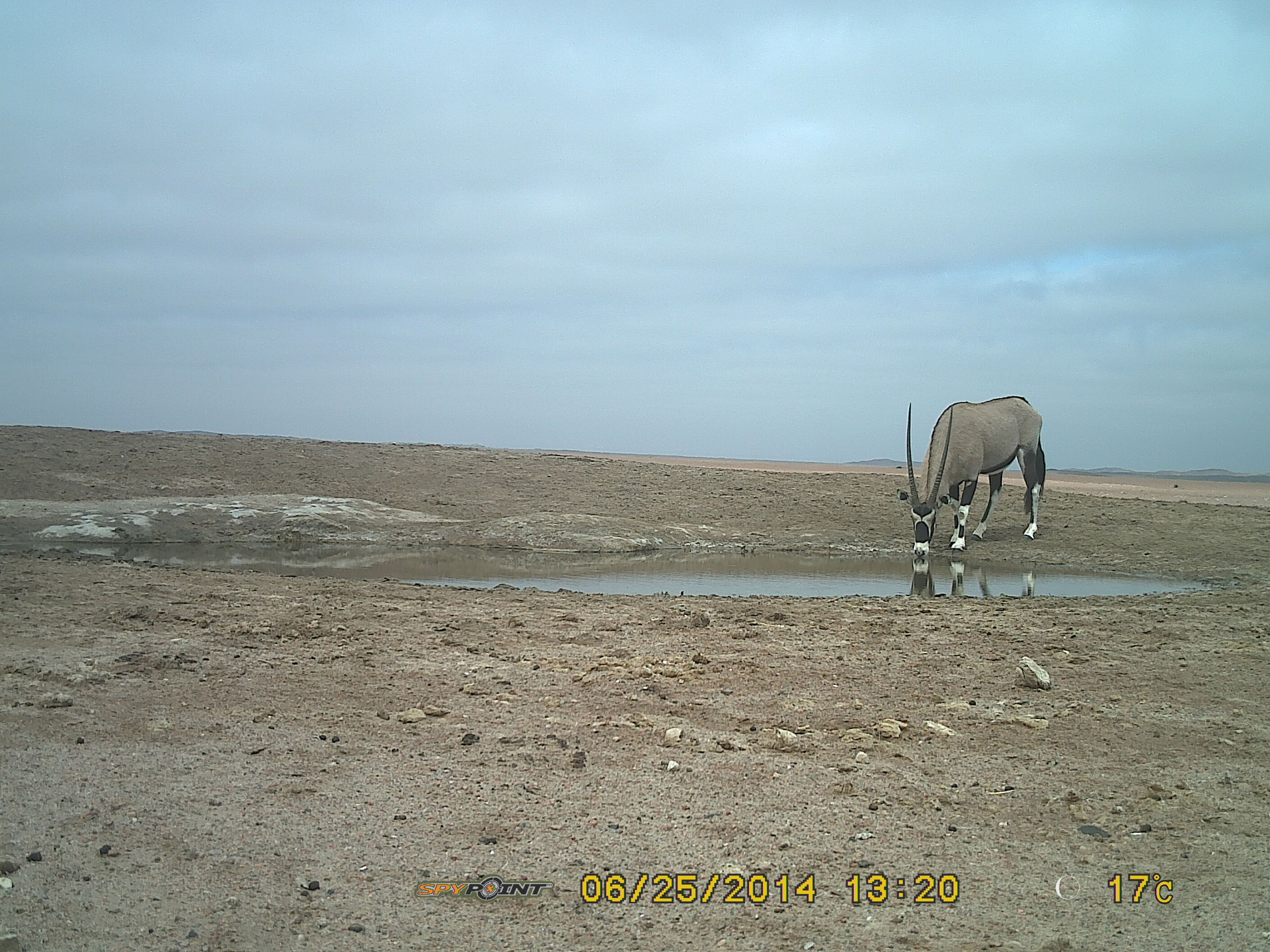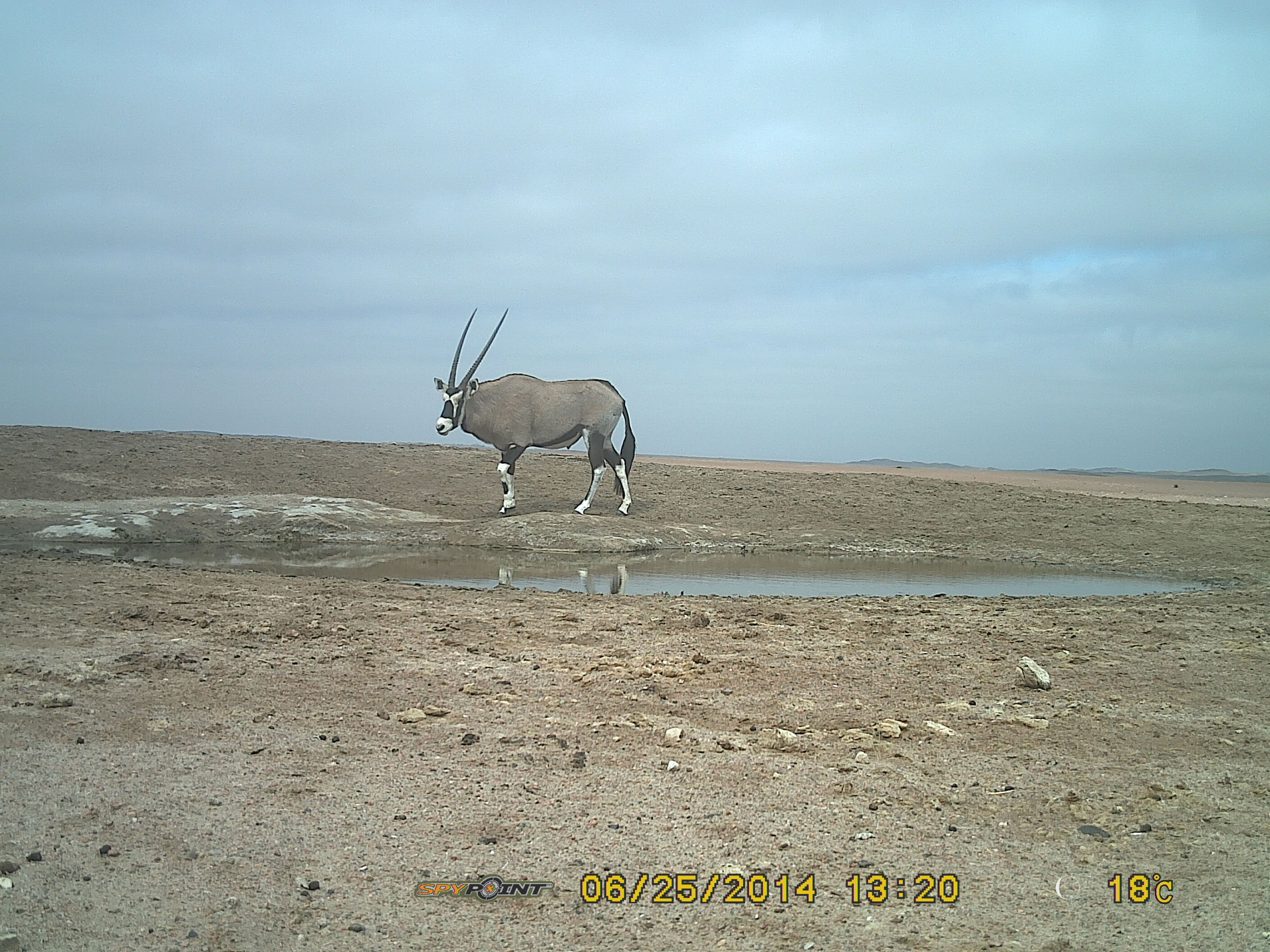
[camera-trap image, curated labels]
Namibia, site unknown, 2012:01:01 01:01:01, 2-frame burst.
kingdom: Animalia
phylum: Chordata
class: Mammalia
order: Artiodactyla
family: Bovidae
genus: Oryx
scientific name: Oryx gazella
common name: gemsbok